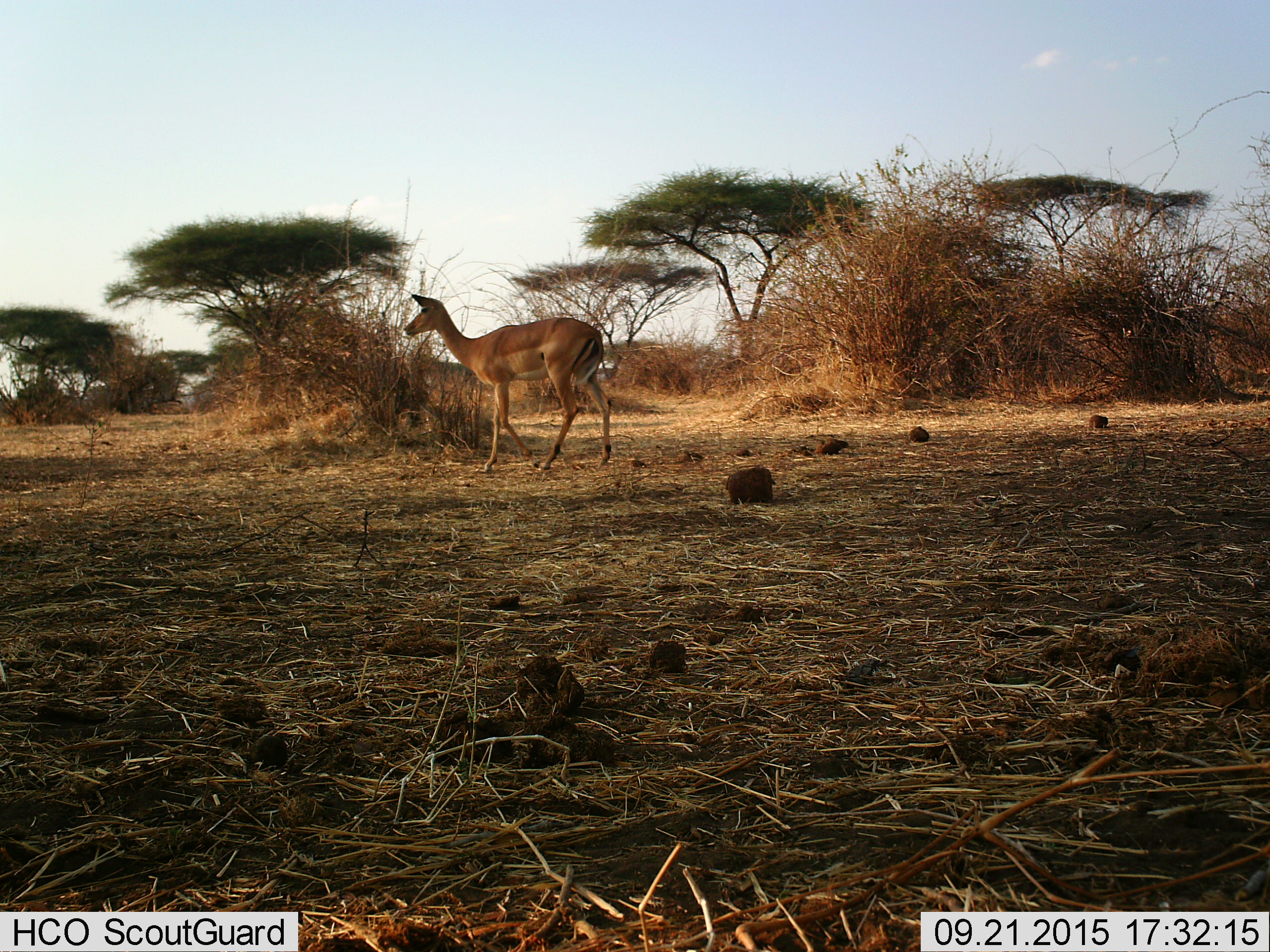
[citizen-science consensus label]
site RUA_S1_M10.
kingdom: Animalia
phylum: Chordata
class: Mammalia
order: Artiodactyla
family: Bovidae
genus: Aepyceros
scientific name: Aepyceros melampus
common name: impala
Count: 1.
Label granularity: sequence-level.